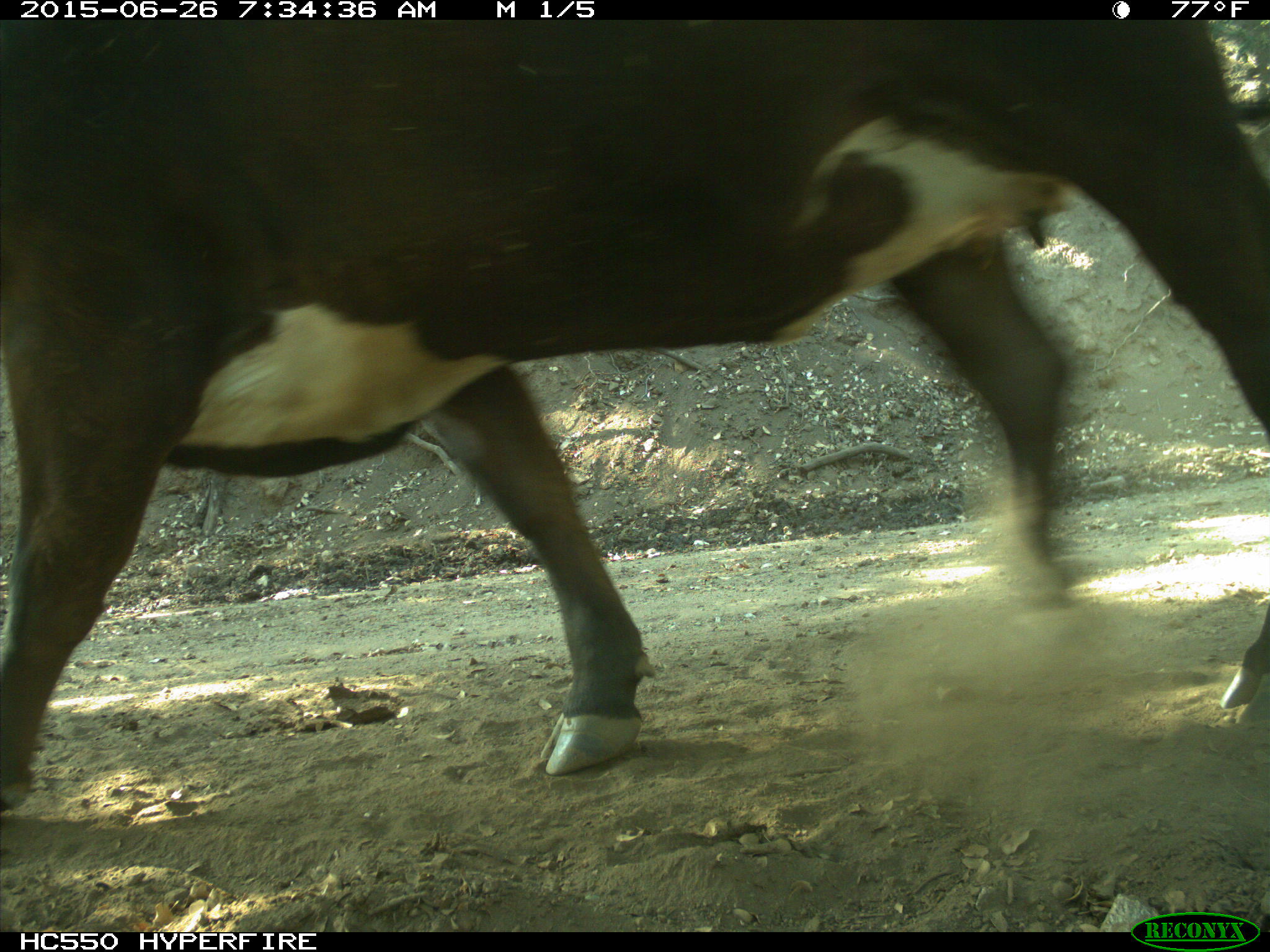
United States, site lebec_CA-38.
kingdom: Animalia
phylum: Chordata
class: Mammalia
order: Artiodactyla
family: Bovidae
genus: Bos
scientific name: Bos taurus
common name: domestic cow